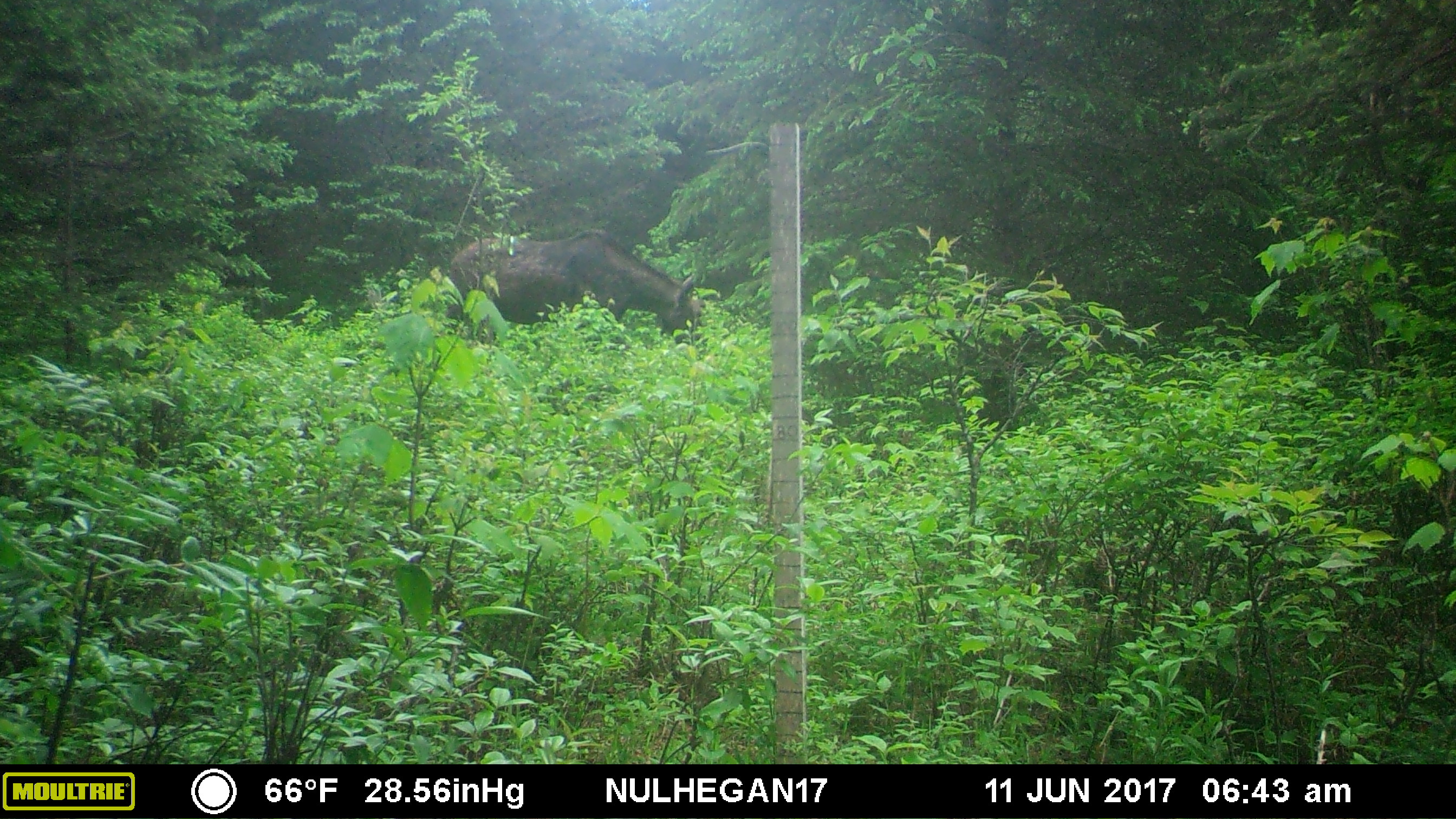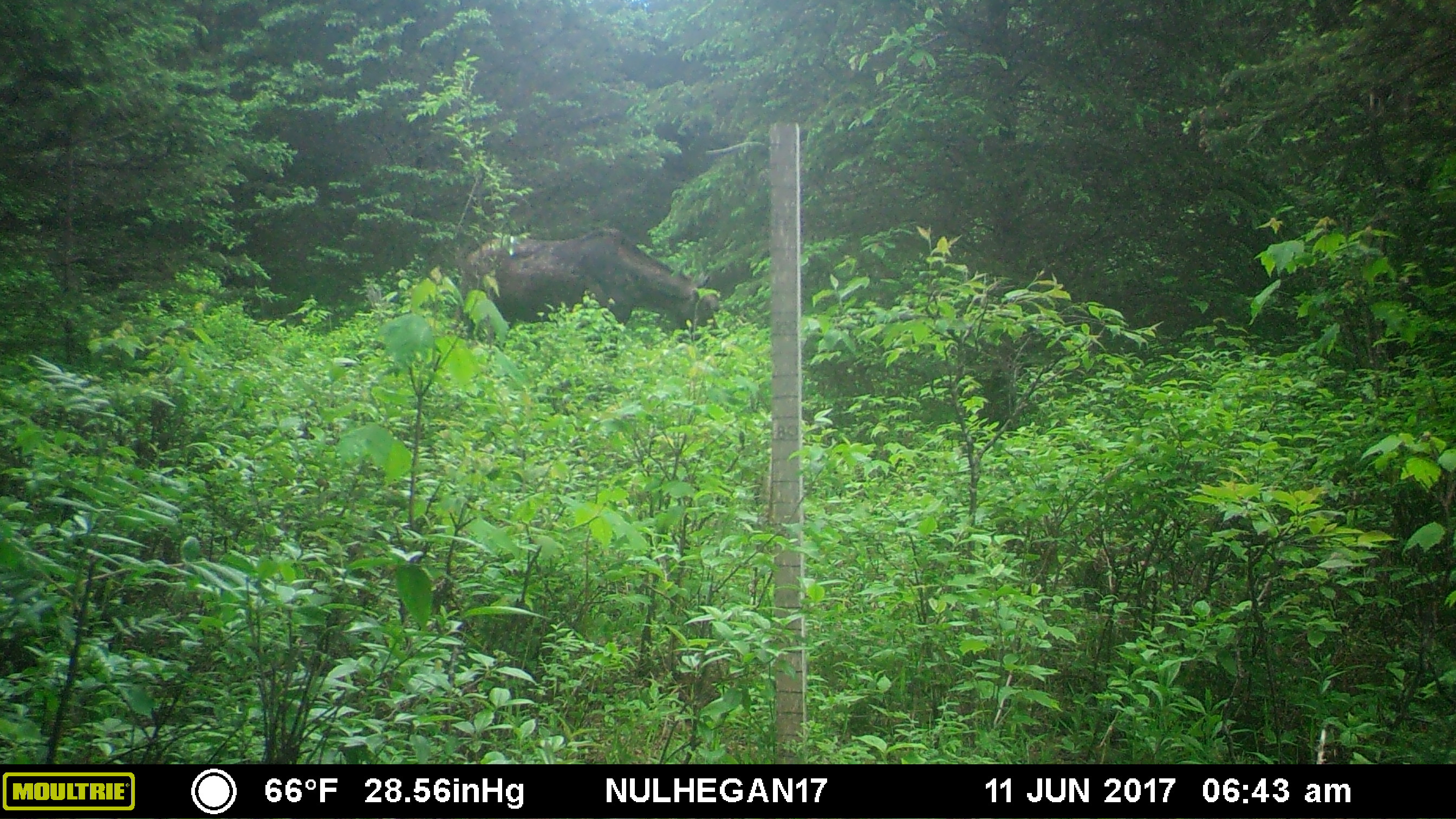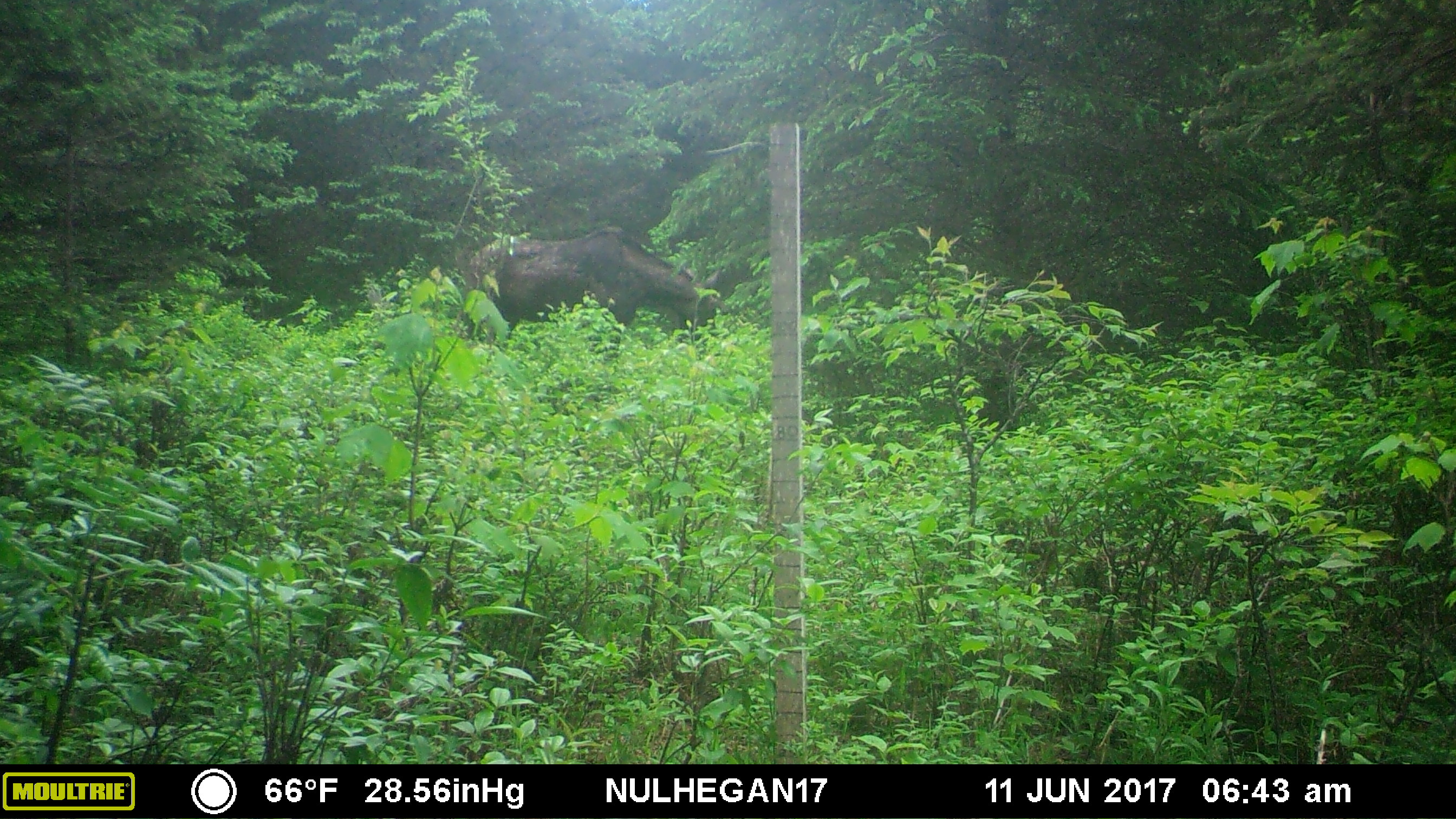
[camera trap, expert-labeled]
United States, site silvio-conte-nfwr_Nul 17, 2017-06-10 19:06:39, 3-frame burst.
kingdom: Animalia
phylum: Chordata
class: Mammalia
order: Artiodactyla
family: Cervidae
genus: Alces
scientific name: Alces alces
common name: moose